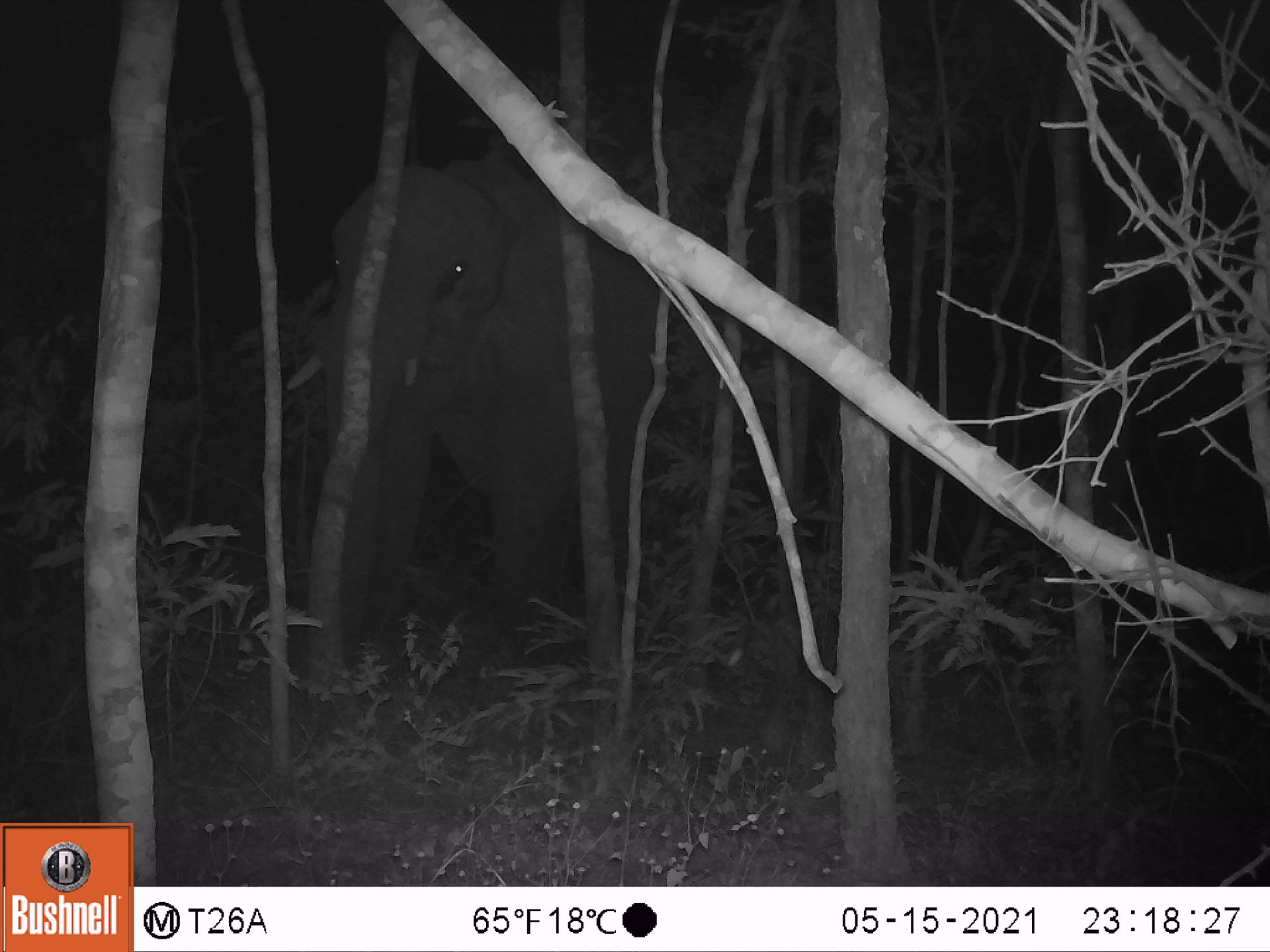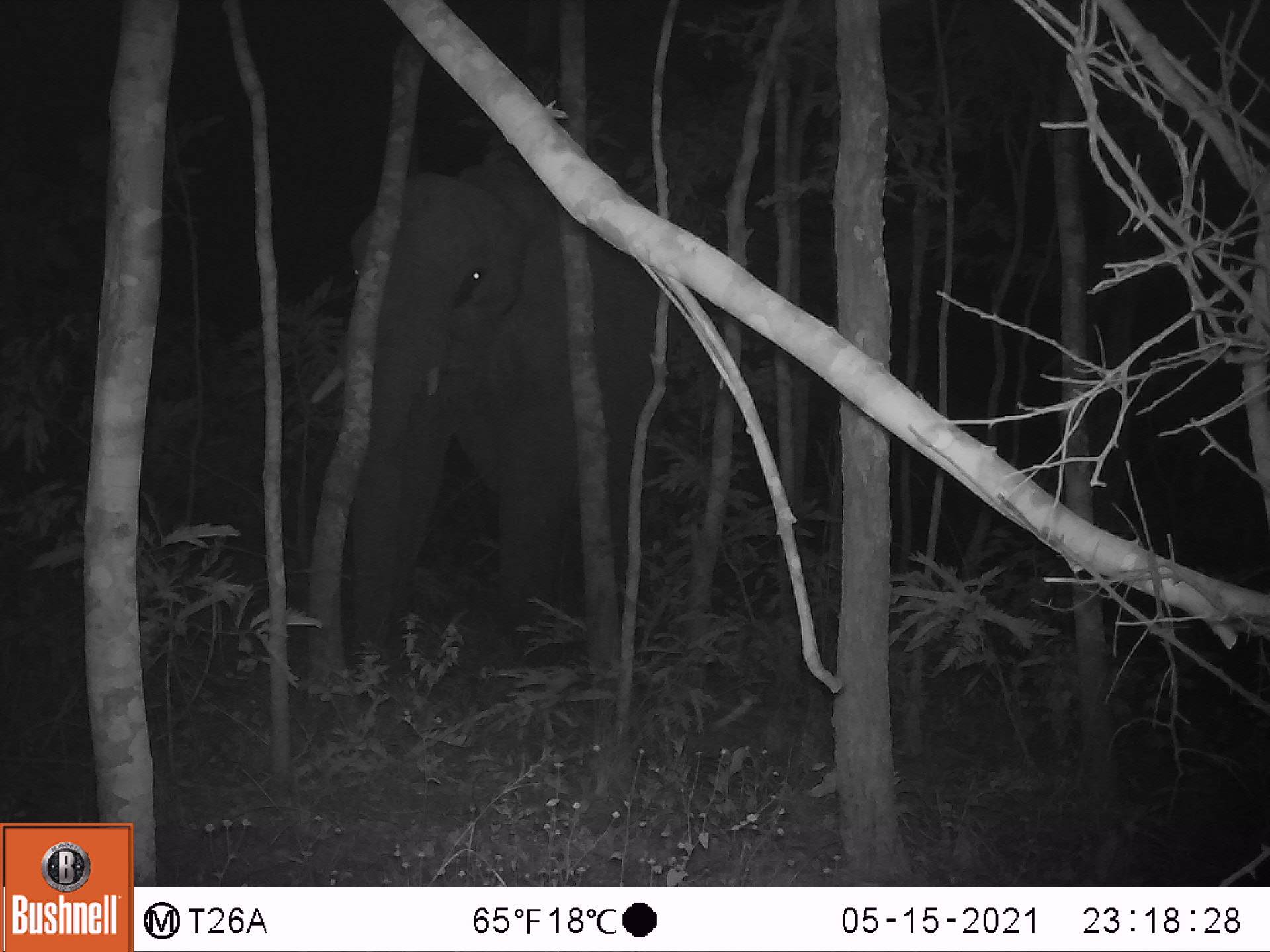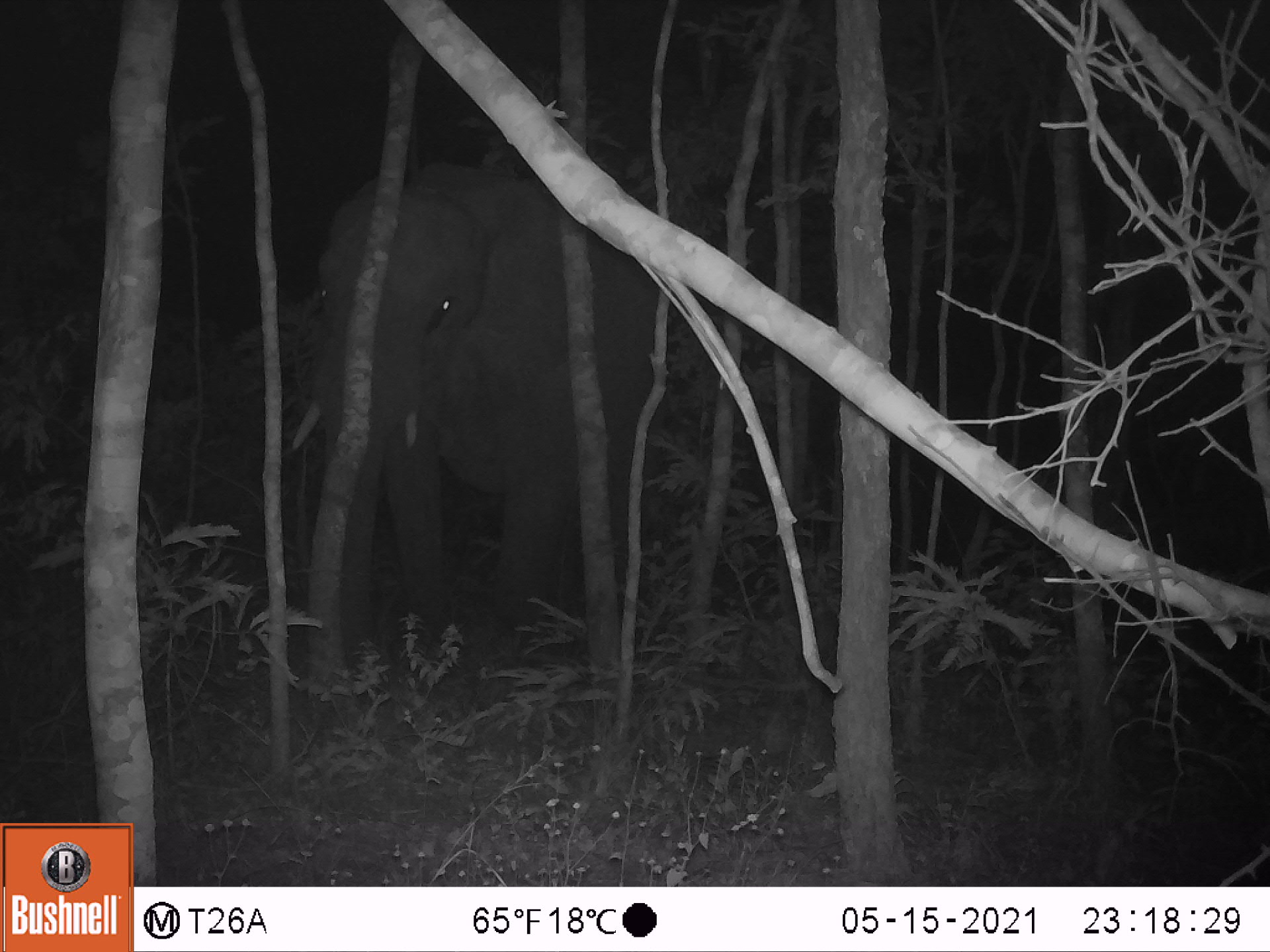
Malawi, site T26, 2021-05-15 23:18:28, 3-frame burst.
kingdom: Animalia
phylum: Chordata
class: Mammalia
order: Proboscidea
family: Elephantidae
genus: Loxodonta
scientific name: Loxodonta africana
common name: african savanna elephant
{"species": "african savanna elephant (Loxodonta africana)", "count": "1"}